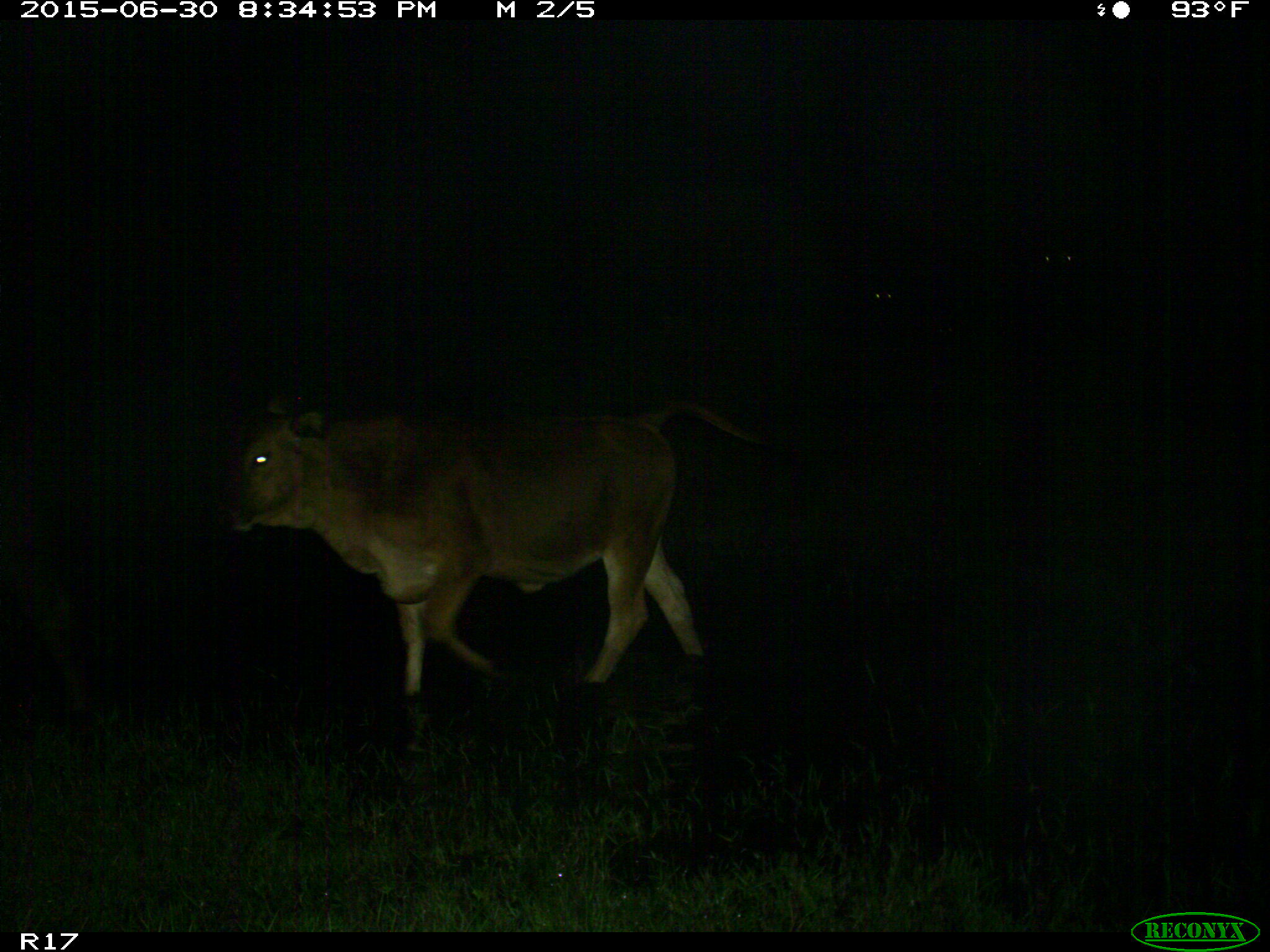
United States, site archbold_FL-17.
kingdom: Animalia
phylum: Chordata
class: Mammalia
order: Artiodactyla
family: Bovidae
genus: Bos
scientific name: Bos taurus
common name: domestic cow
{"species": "Bos taurus (domestic cow)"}